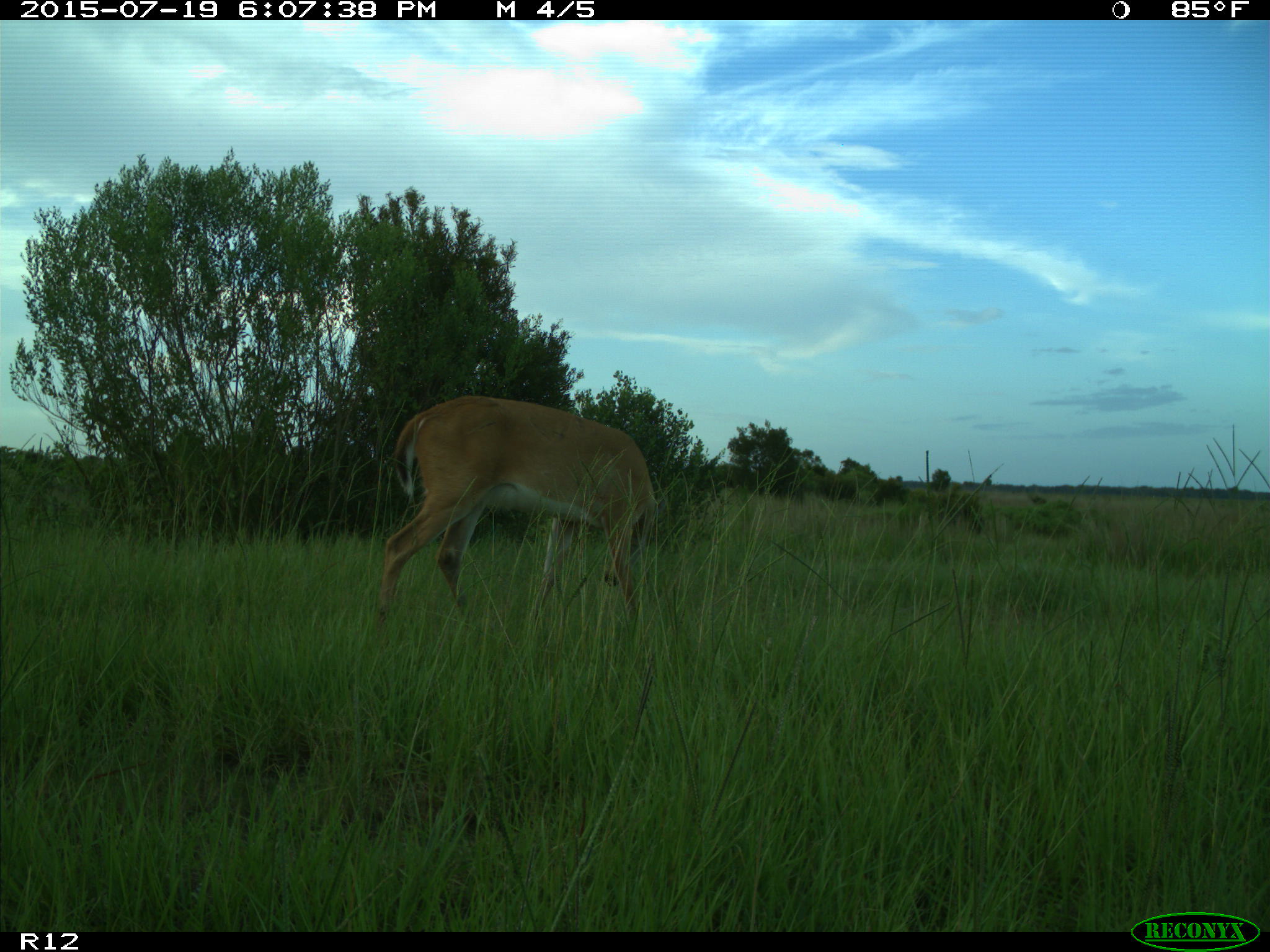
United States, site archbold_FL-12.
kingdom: Animalia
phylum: Chordata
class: Mammalia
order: Artiodactyla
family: Cervidae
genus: Odocoileus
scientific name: Odocoileus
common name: deer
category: unidentified deer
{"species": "unidentified deer (deer) (Odocoileus)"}